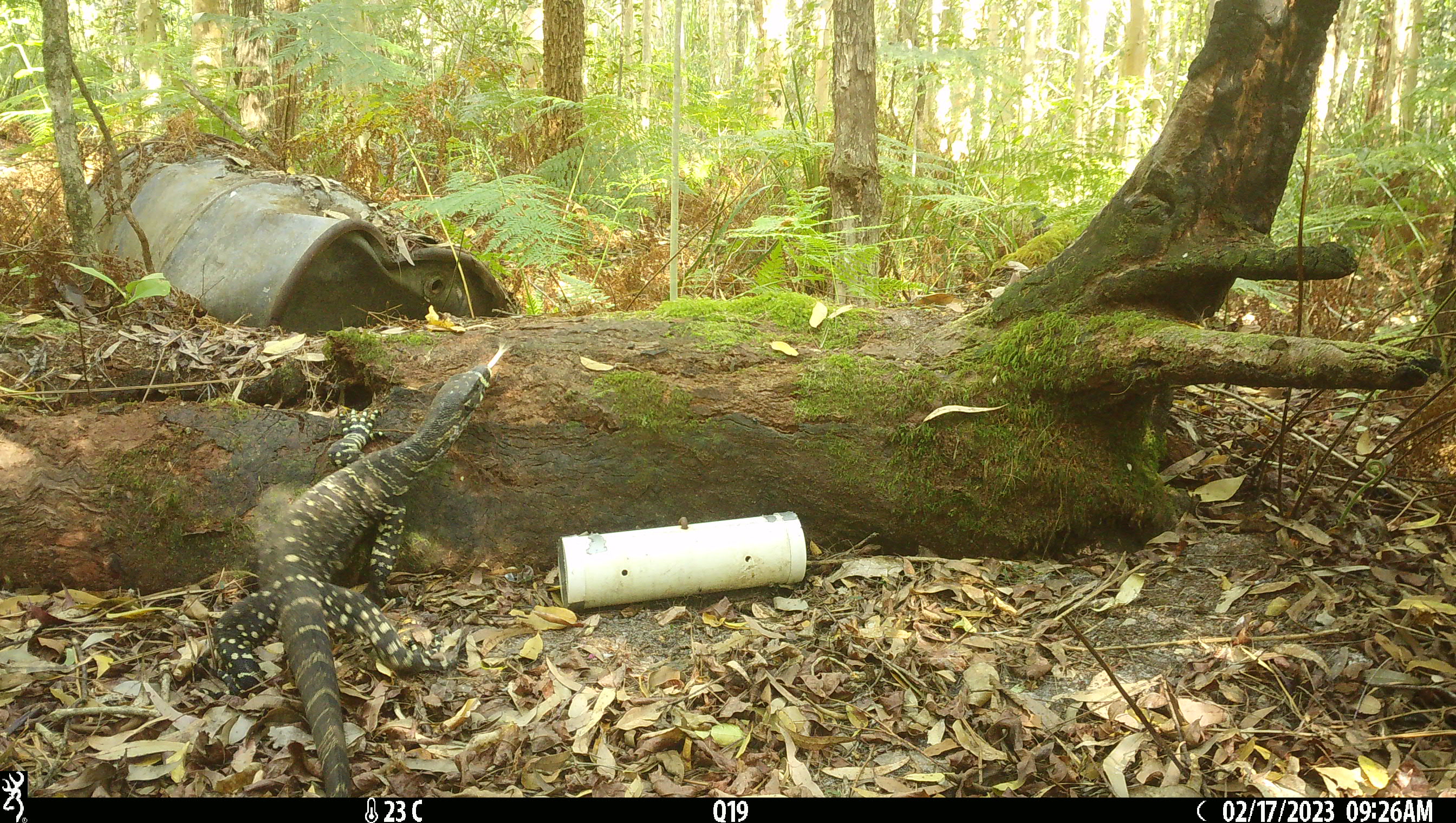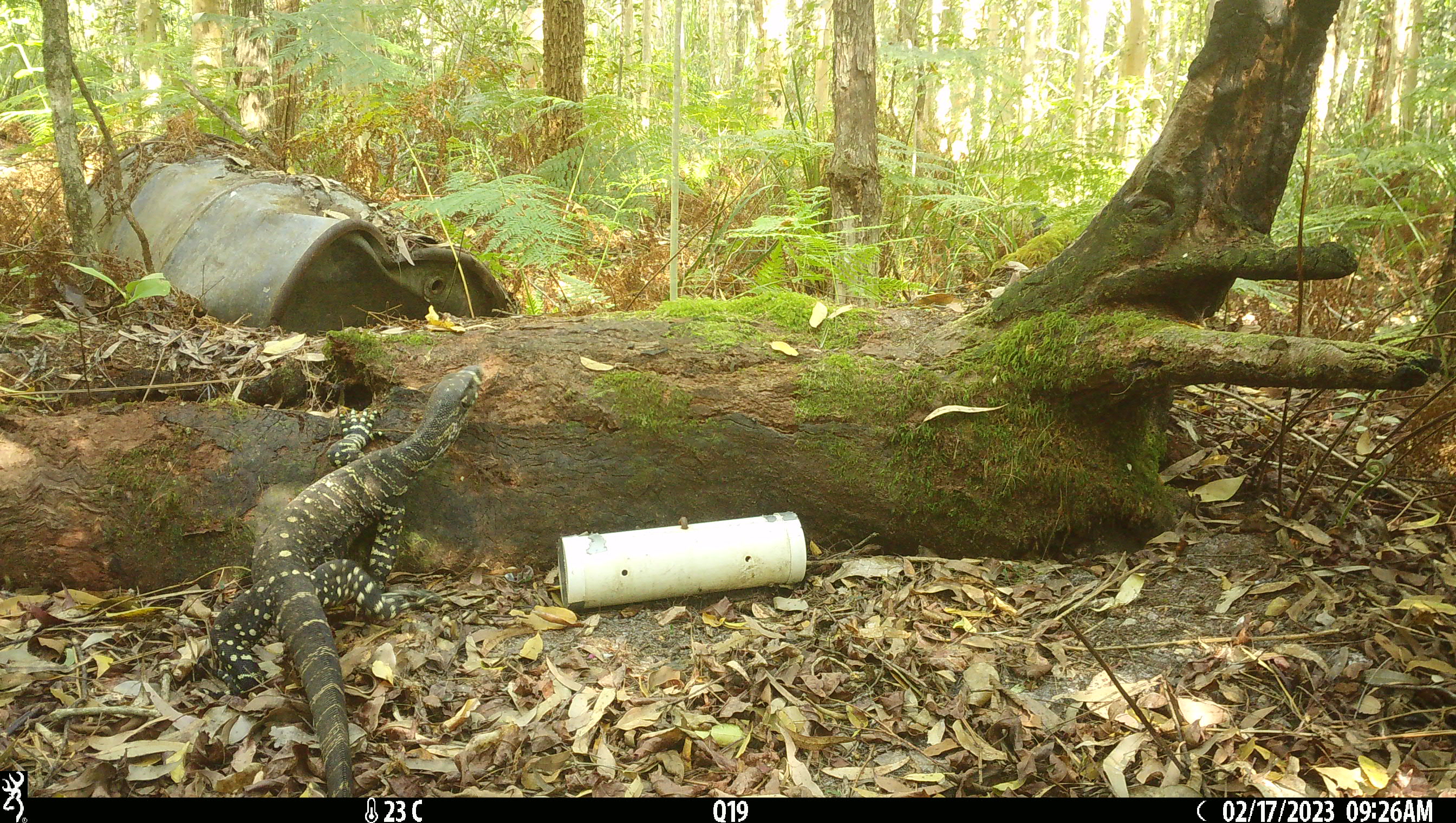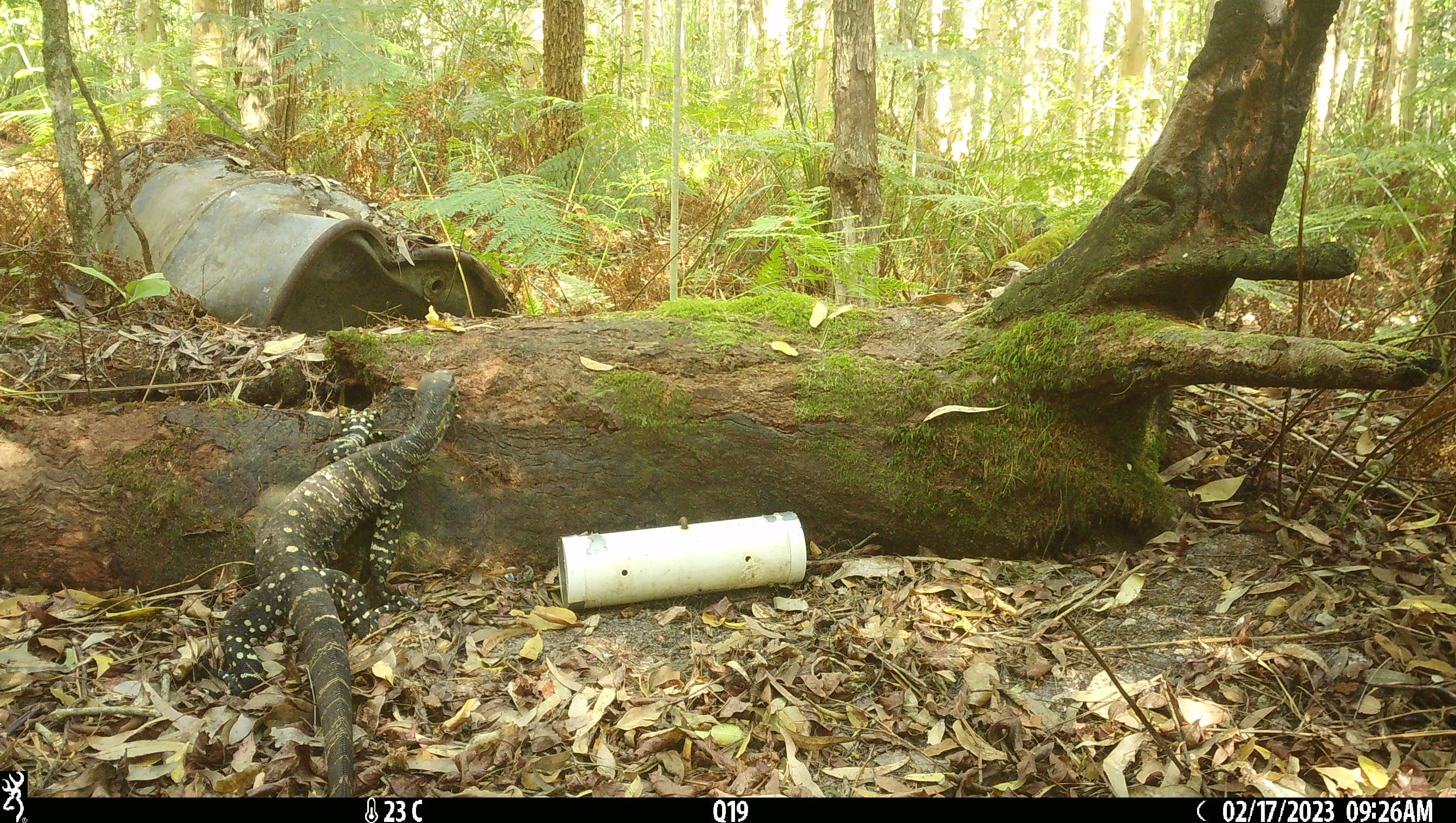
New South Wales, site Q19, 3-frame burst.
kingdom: Animalia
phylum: Chordata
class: Reptilia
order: Squamata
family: Varanidae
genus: Varanus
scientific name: Varanus varius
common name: lace monitor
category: goanna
Goanna (lace monitor) (Varanus varius).